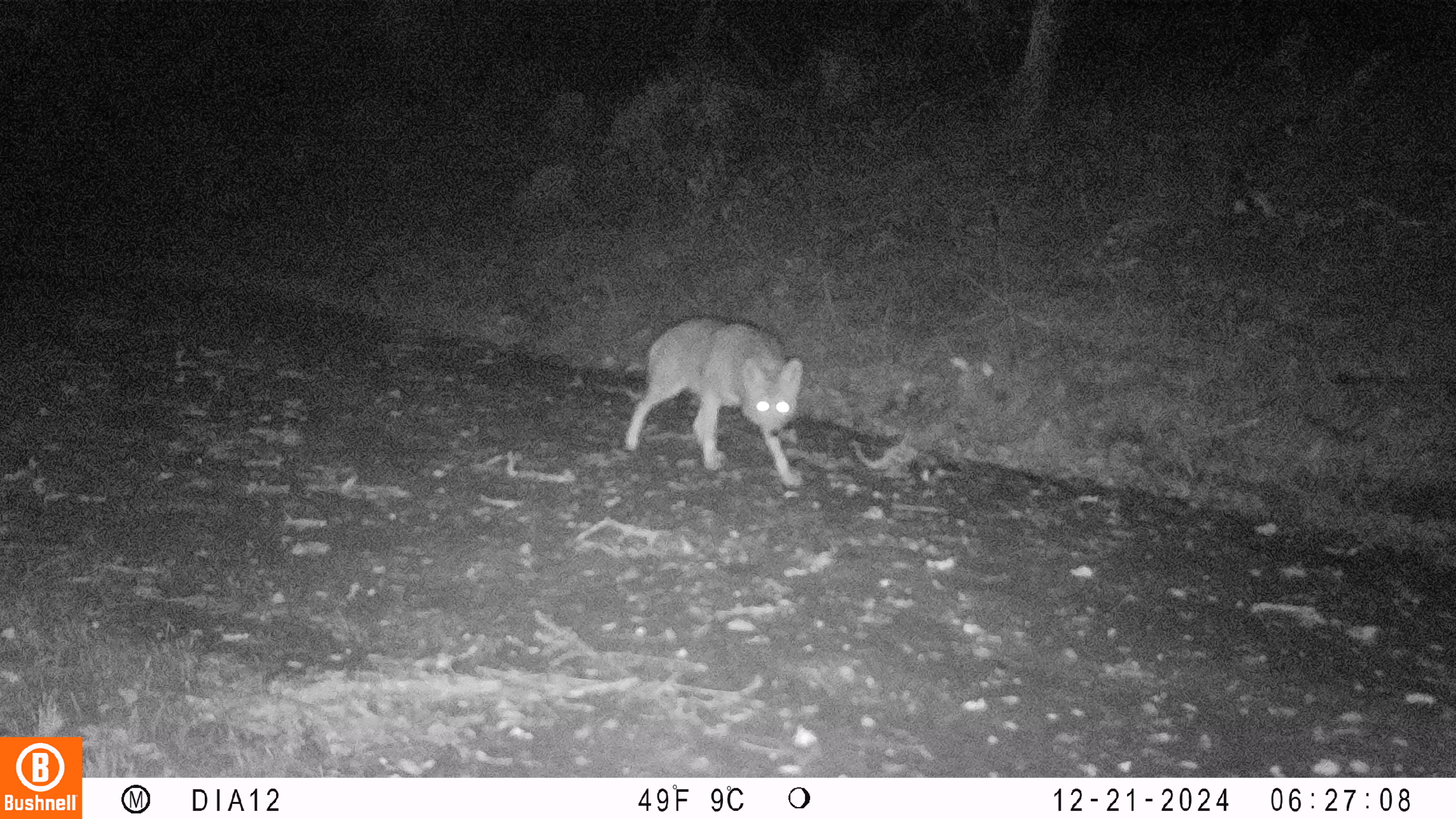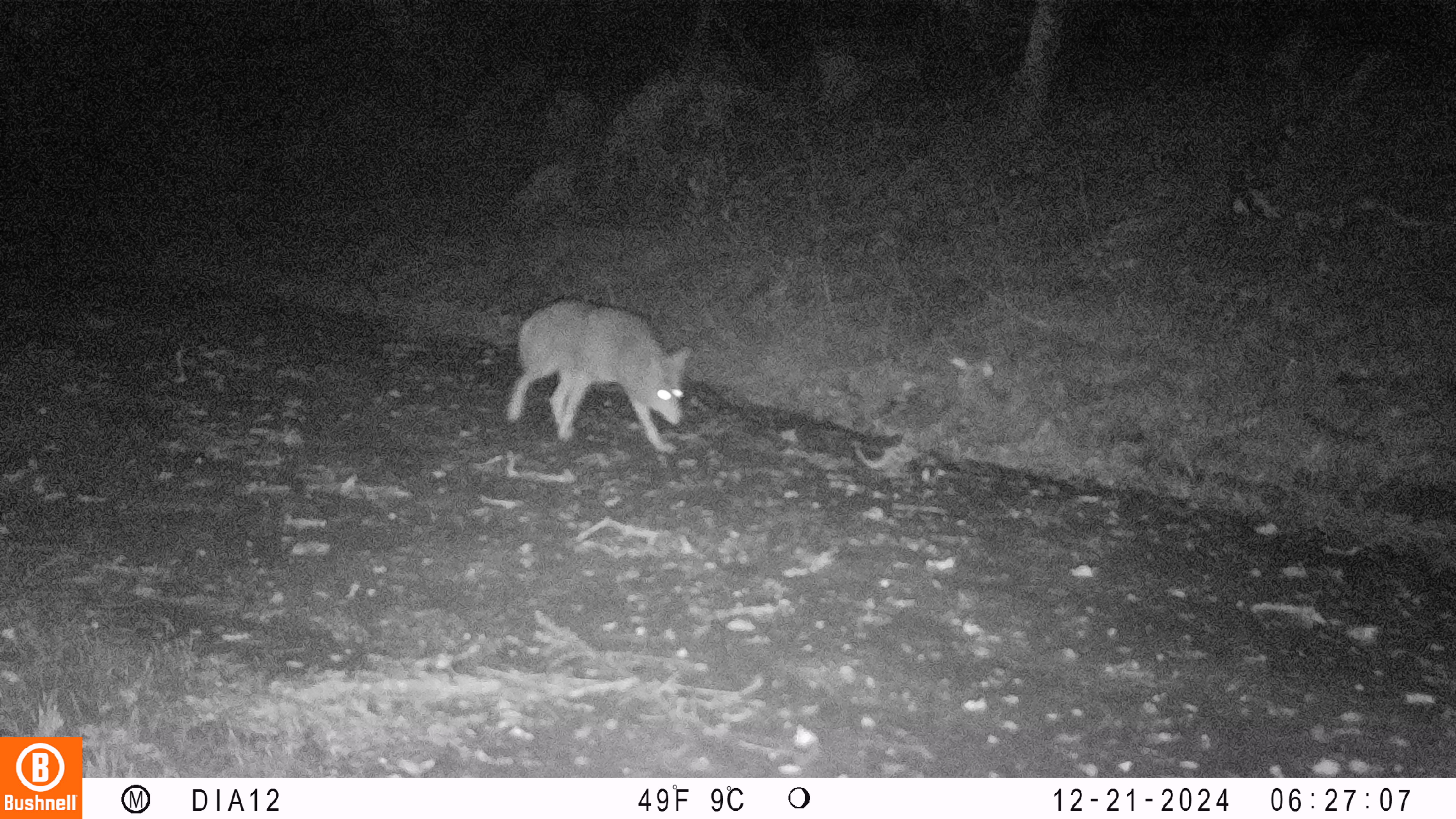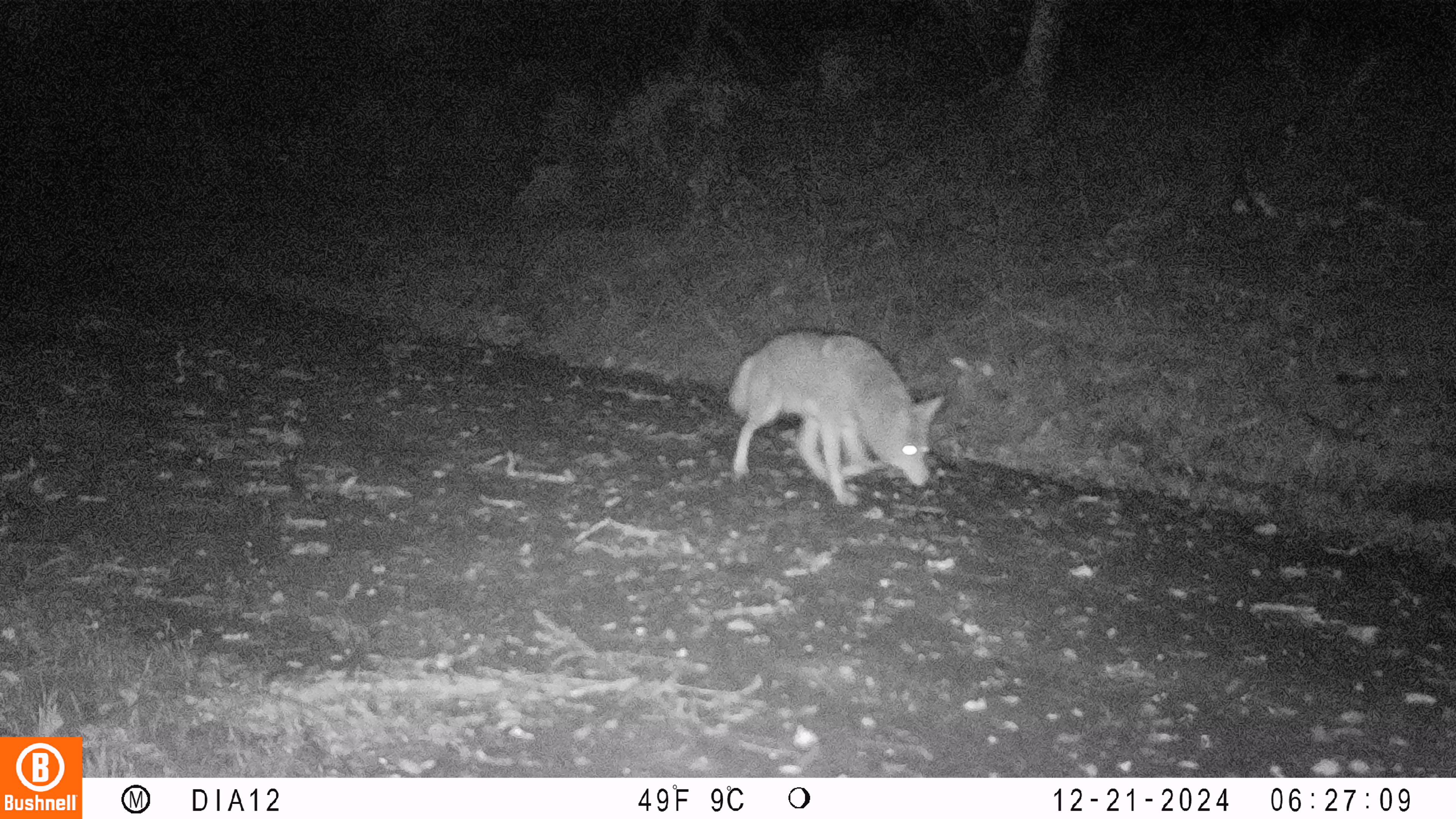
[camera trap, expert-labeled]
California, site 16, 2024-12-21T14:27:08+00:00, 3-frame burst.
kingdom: Animalia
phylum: Chordata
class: Mammalia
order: Carnivora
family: Canidae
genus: Canis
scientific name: Canis latrans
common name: coyote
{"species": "coyote (Canis latrans)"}